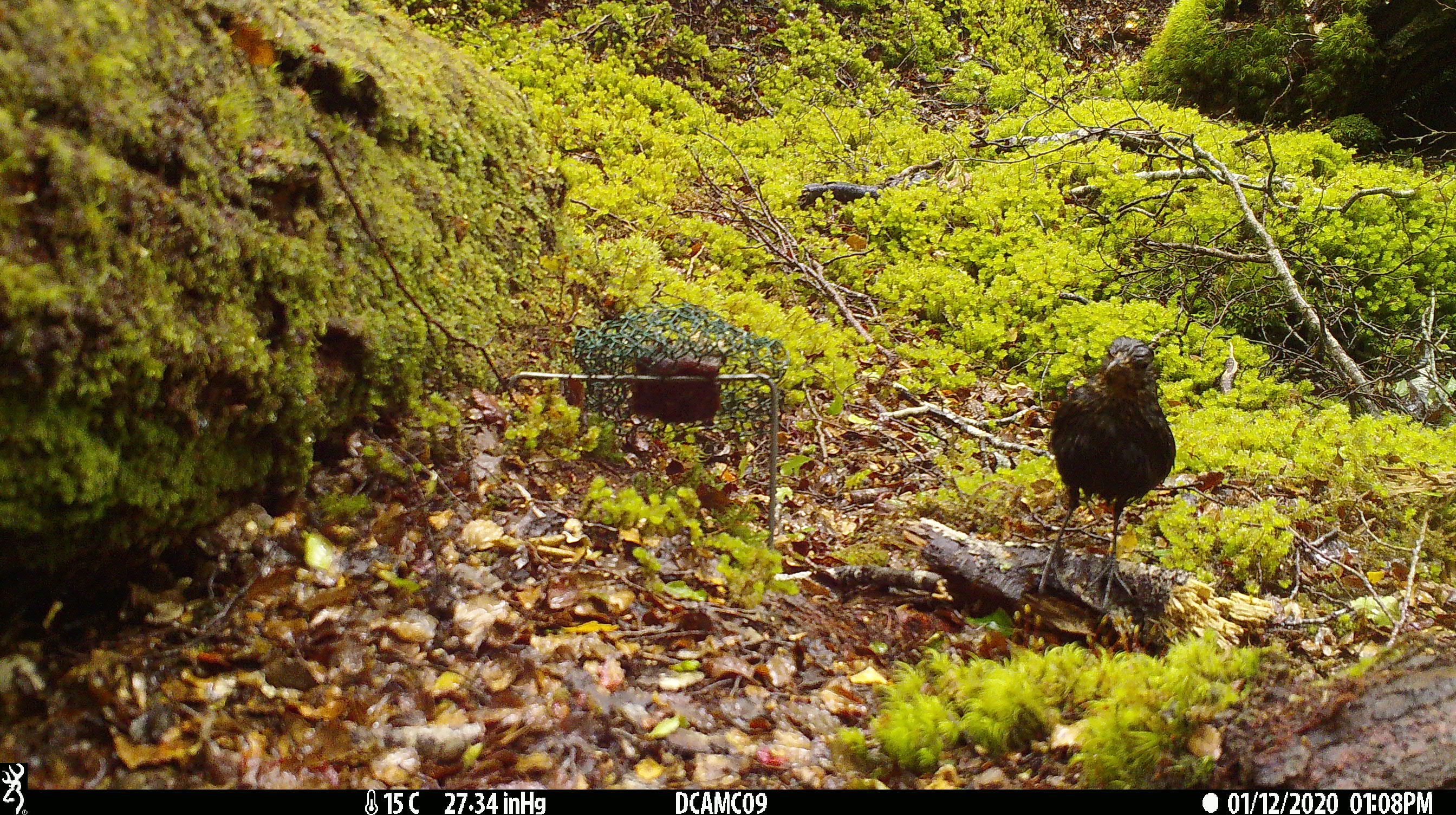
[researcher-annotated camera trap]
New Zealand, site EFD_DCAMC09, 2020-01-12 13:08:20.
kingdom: Animalia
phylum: Chordata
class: Aves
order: Passeriformes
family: Turdidae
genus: Turdus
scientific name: Turdus merula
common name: eurasian blackbird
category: blackbird